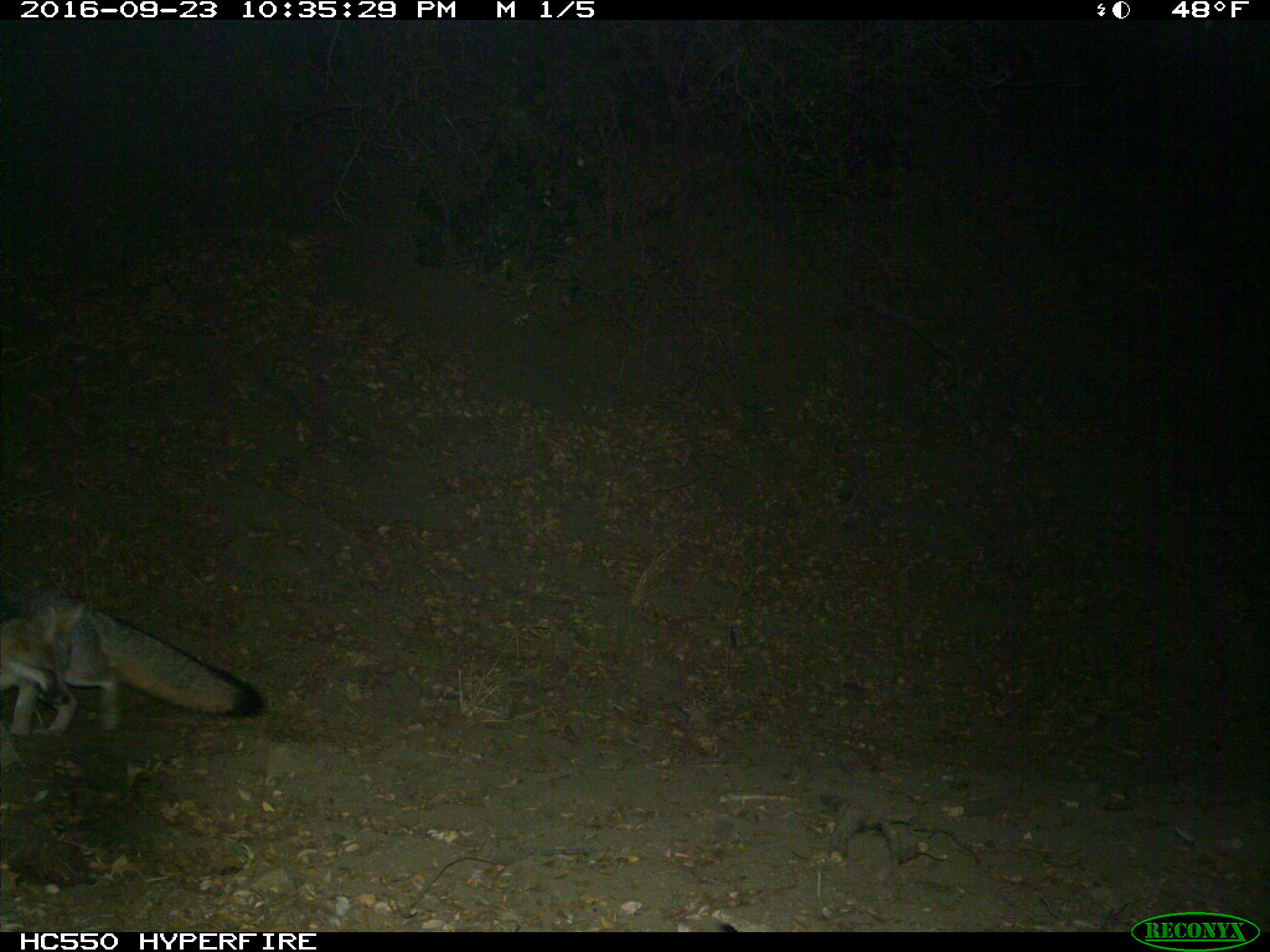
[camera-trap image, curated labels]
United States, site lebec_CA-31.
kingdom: Animalia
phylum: Chordata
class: Mammalia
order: Carnivora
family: Canidae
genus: Urocyon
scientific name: Urocyon cinereoargenteus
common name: gray fox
Urocyon cinereoargenteus (gray fox).